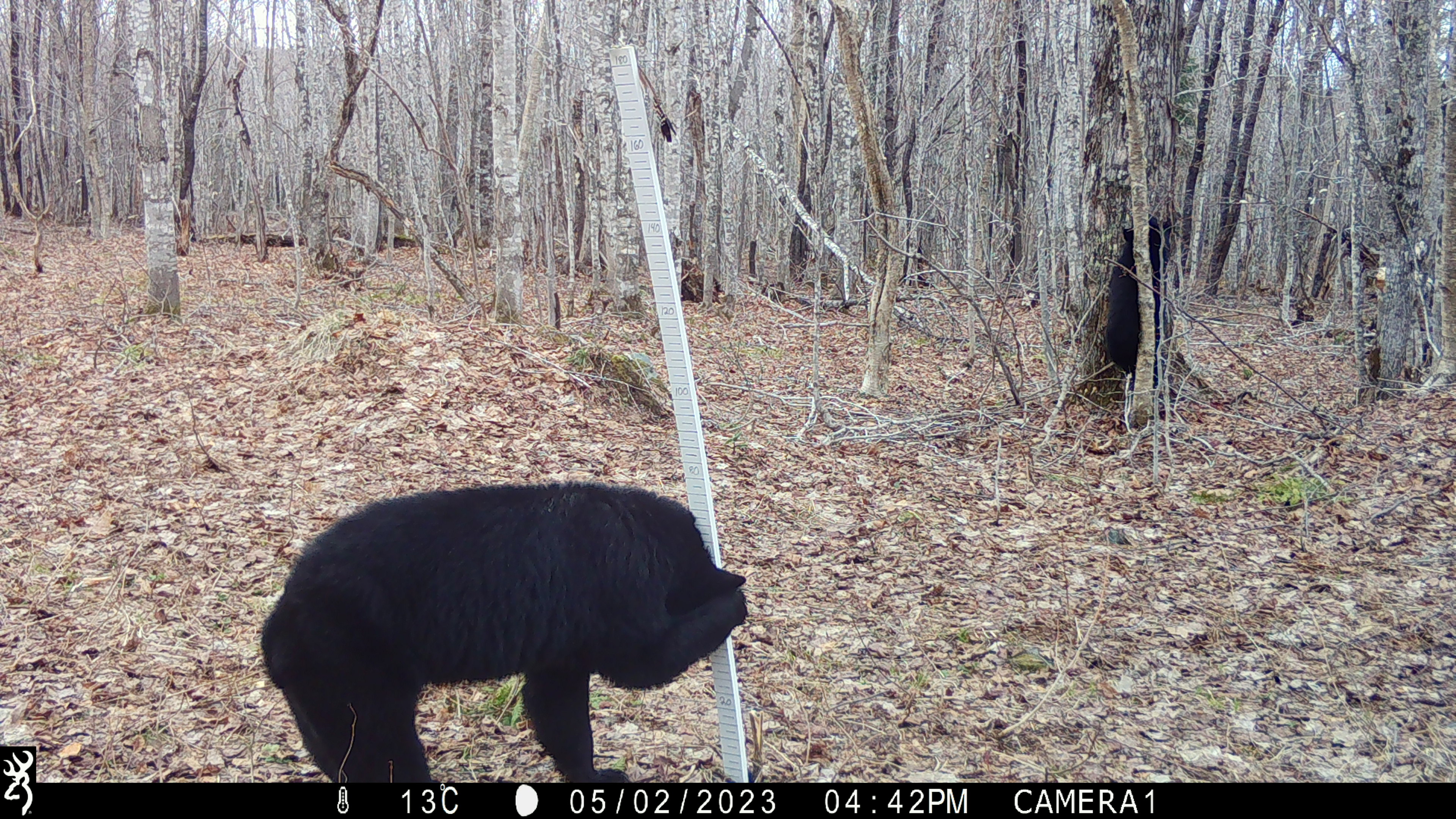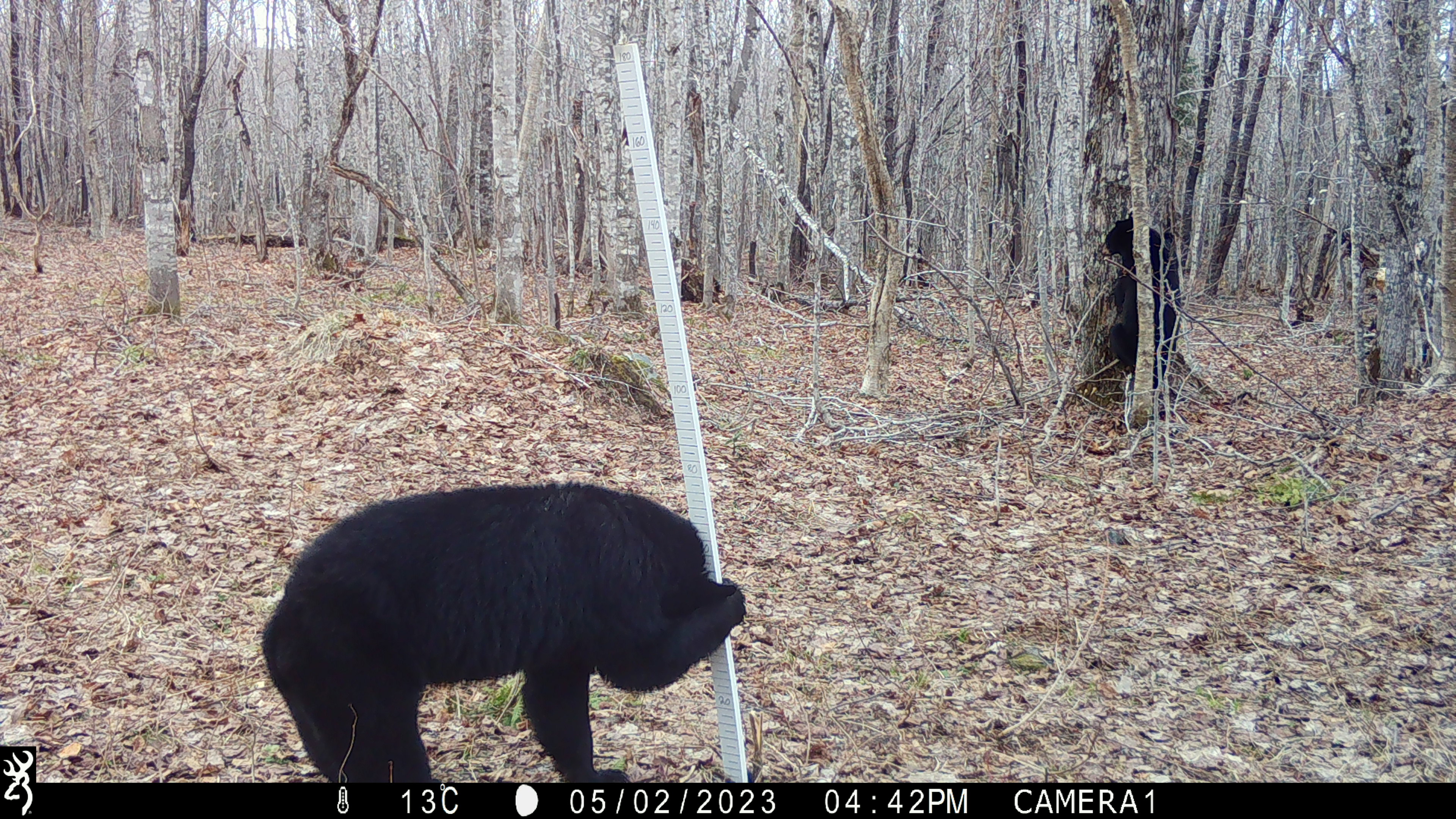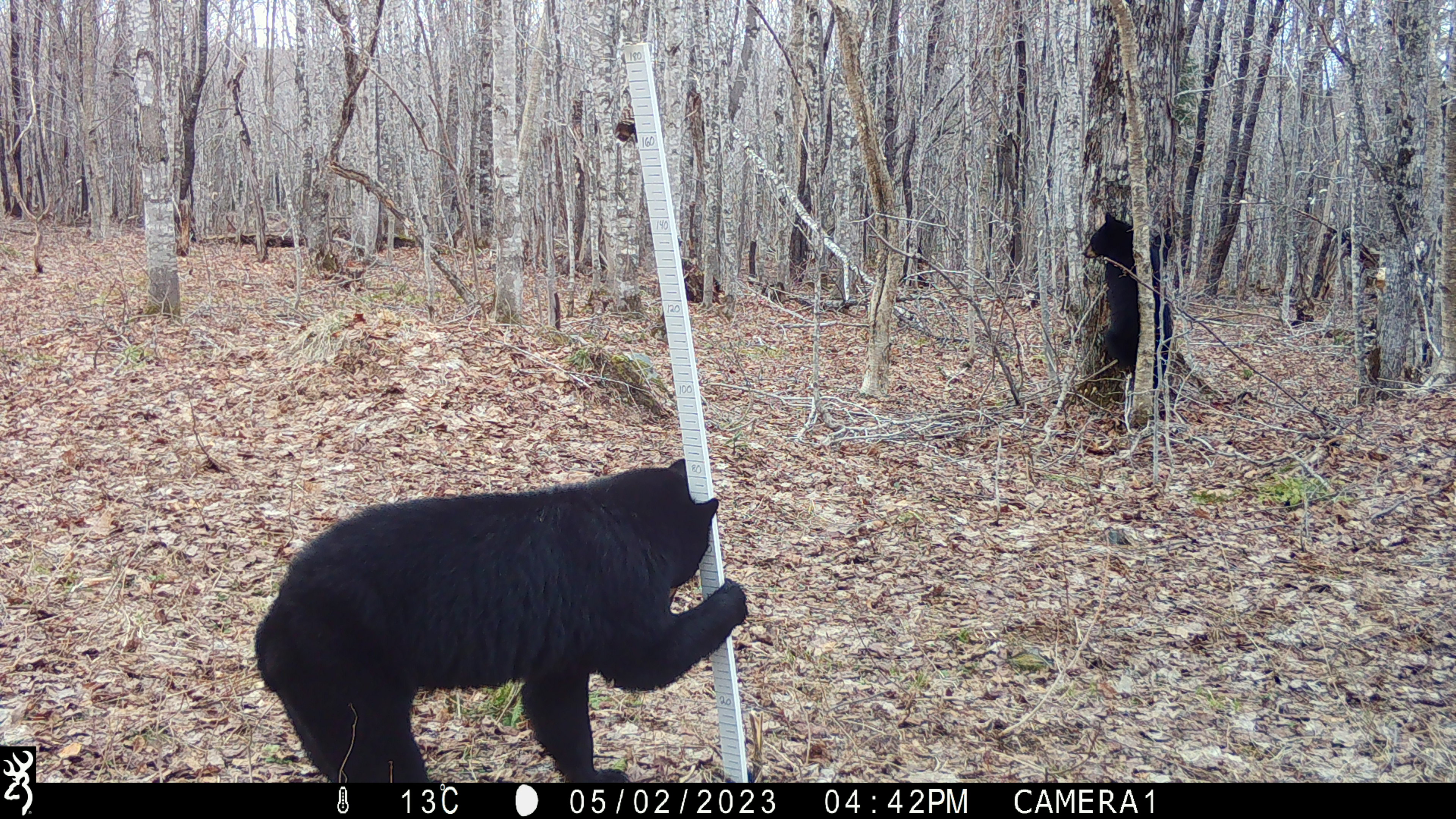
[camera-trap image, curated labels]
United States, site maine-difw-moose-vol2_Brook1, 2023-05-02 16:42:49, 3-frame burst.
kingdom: Animalia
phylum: Chordata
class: Mammalia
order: Carnivora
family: Ursidae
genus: Ursus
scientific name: Ursus americanus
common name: black bear